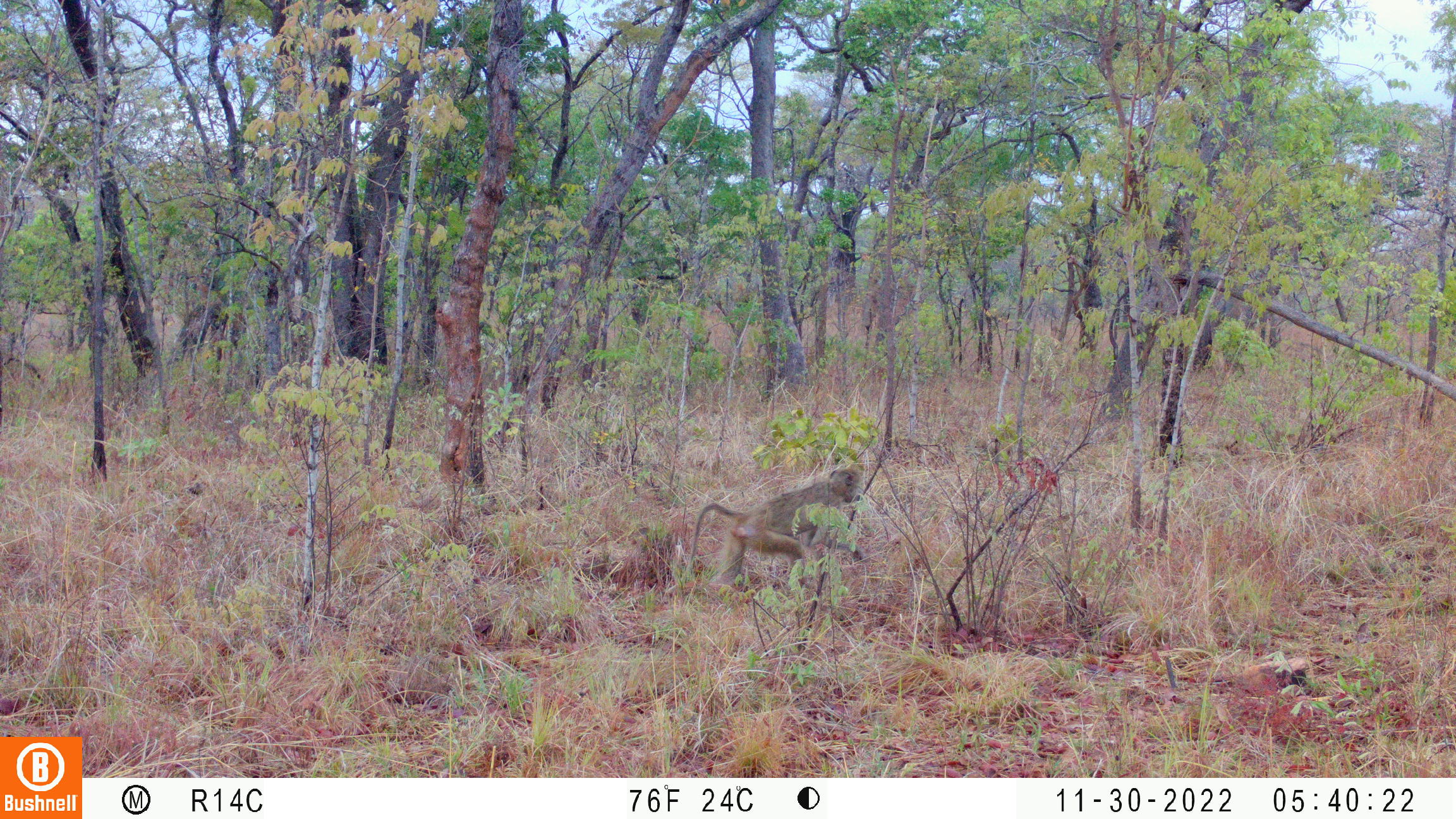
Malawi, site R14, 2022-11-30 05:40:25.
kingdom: Animalia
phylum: Chordata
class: Mammalia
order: Primates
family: Cercopithecidae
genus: Papio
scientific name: Papio cynocephalus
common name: yellow baboon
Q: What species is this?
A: Yellow baboon (Papio cynocephalus).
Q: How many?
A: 1.